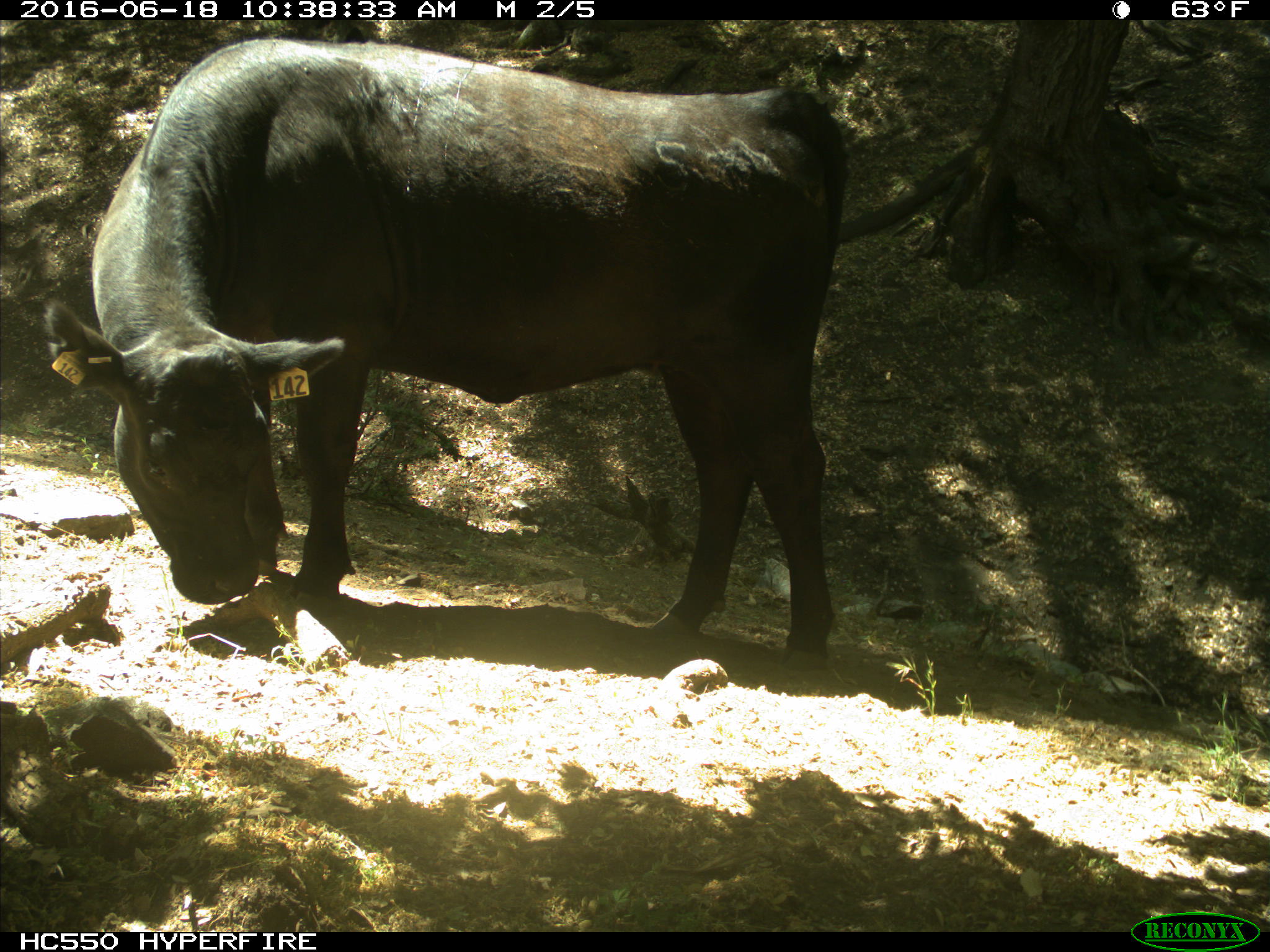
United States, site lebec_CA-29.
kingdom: Animalia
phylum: Chordata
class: Mammalia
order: Artiodactyla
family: Bovidae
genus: Bos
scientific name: Bos taurus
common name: domestic cow